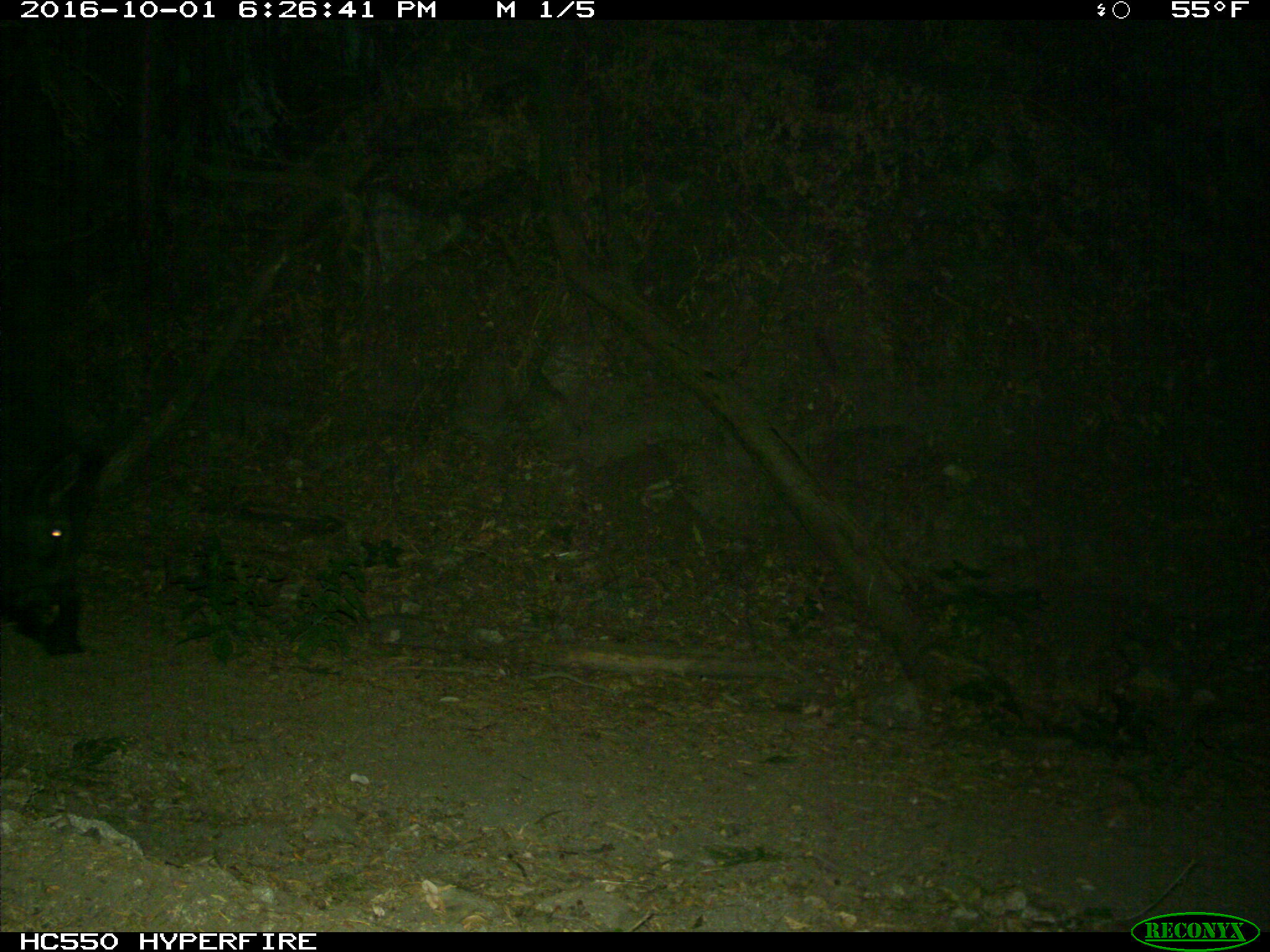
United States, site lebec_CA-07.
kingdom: Animalia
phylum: Chordata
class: Mammalia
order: Artiodactyla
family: Suidae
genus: Sus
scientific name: Sus scrofa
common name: wild boar